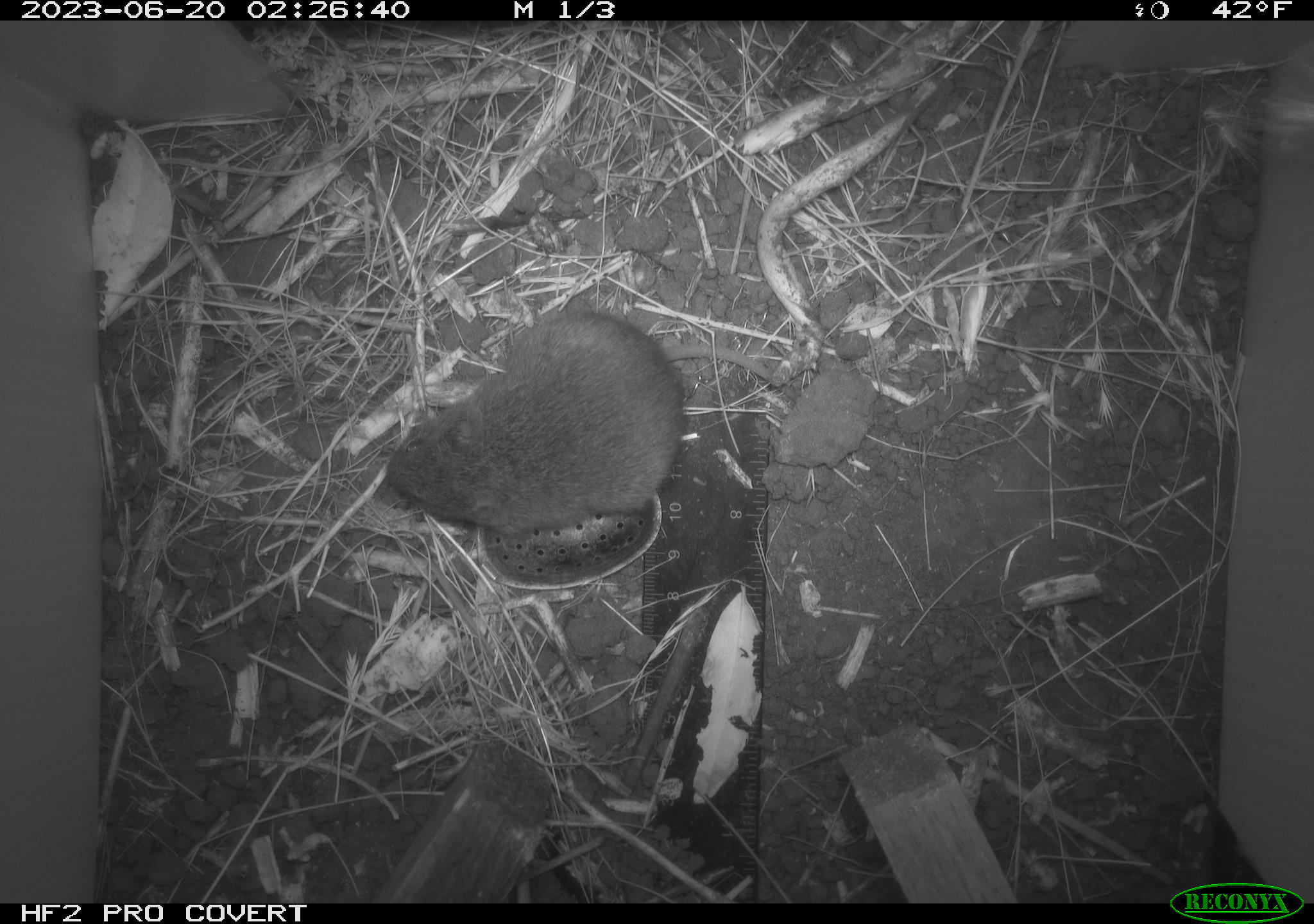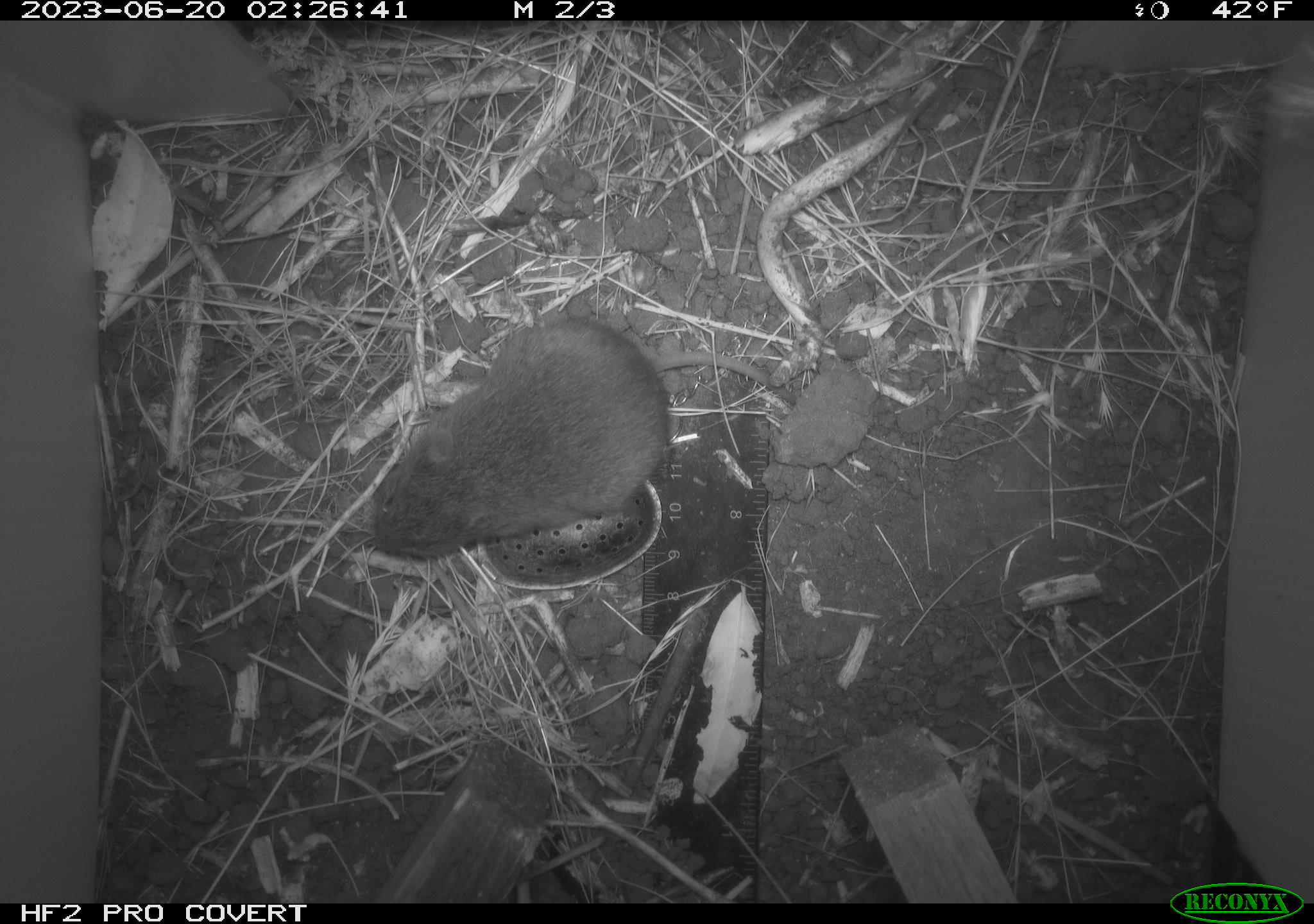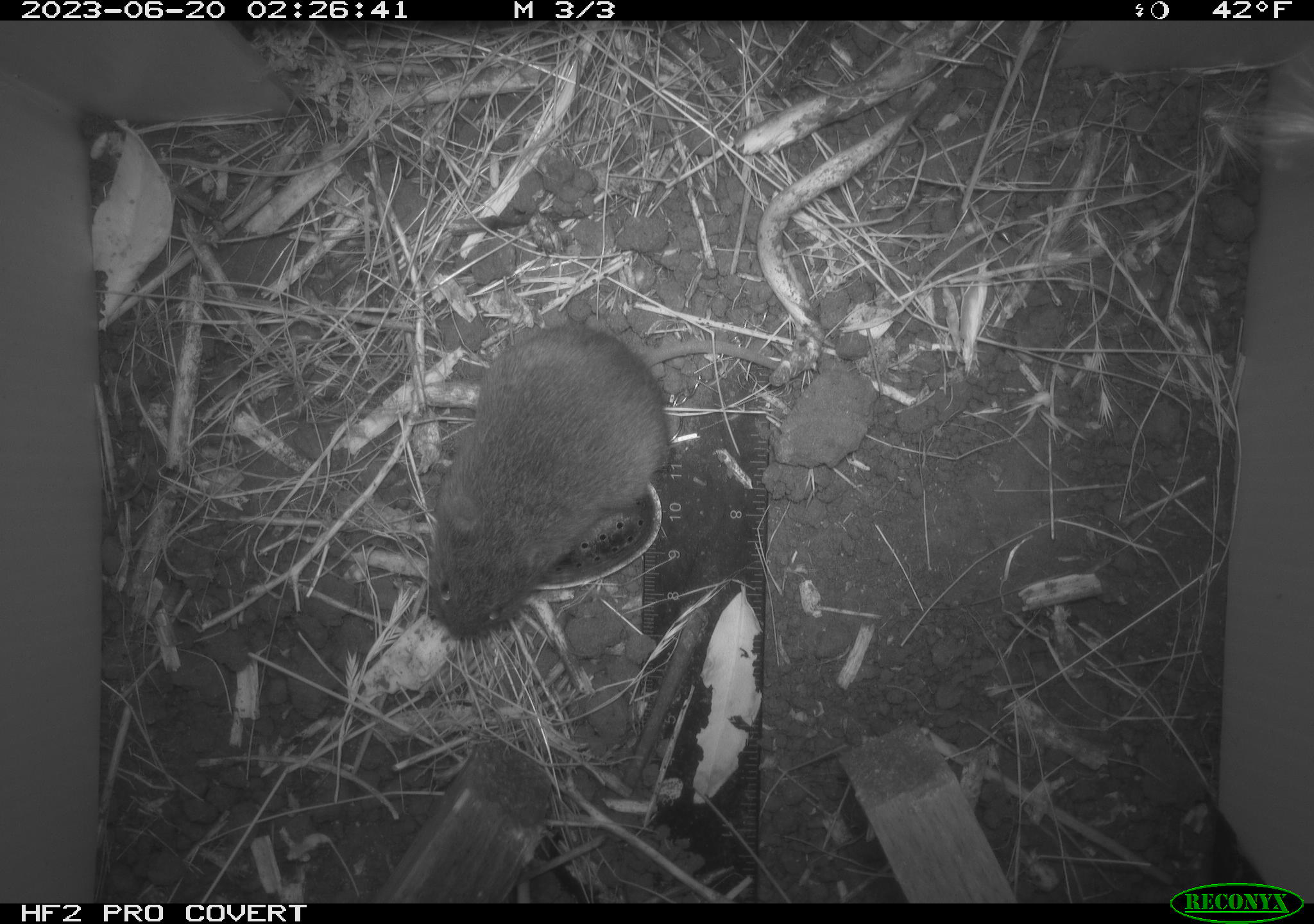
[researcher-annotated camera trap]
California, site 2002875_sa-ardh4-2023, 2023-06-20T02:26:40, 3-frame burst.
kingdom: Animalia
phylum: Chordata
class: Mammalia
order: Rodentia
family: Cricetidae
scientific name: Arvicolinae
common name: voles, lemmings, and muskrats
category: arvicolinae subfamily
Arvicolinae subfamily (voles, lemmings, and muskrats) (Arvicolinae).